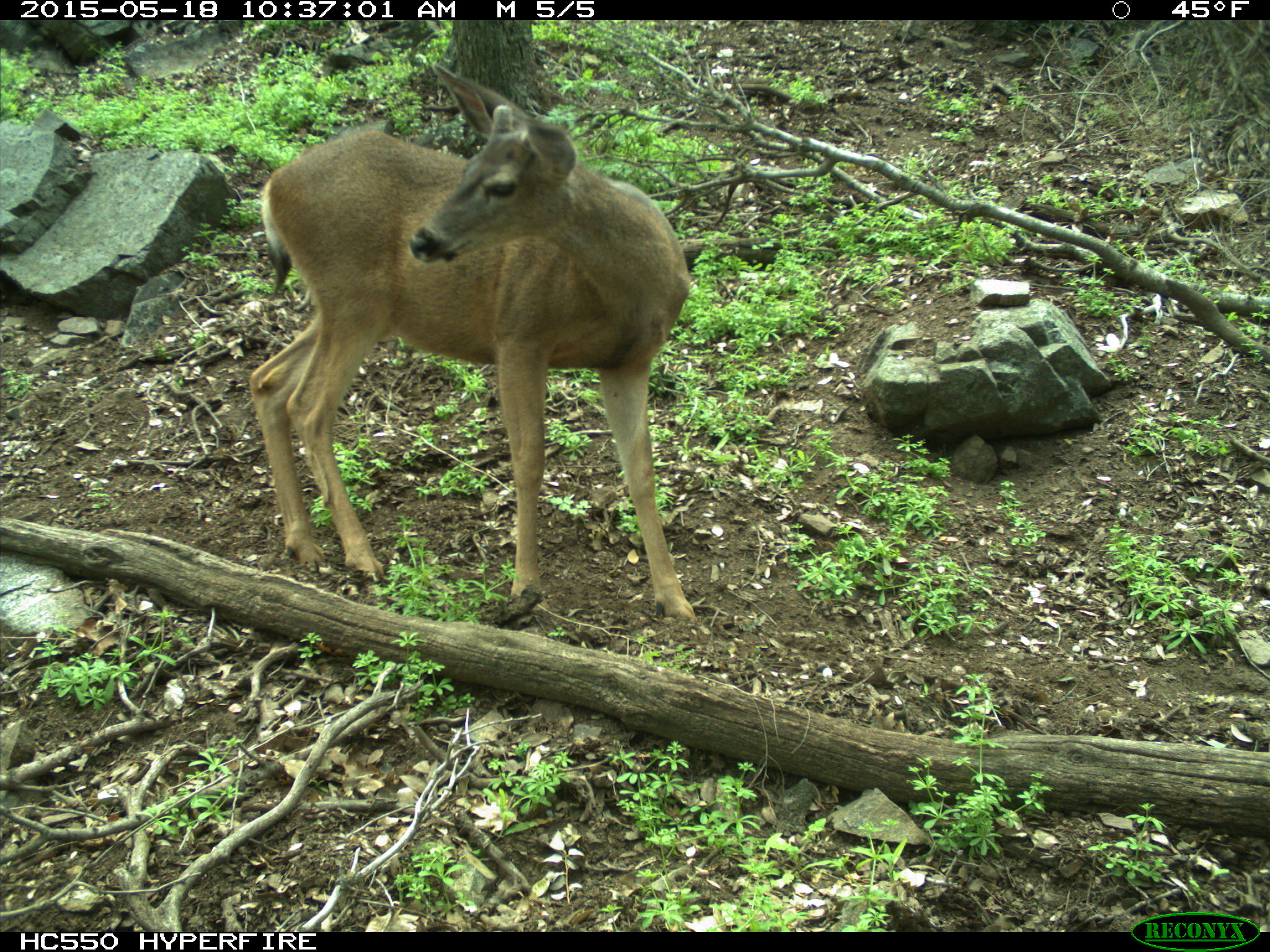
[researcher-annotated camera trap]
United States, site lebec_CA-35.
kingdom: Animalia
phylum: Chordata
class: Mammalia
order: Artiodactyla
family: Cervidae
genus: Odocoileus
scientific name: Odocoileus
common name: deer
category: unidentified deer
Unidentified deer (deer) (Odocoileus).